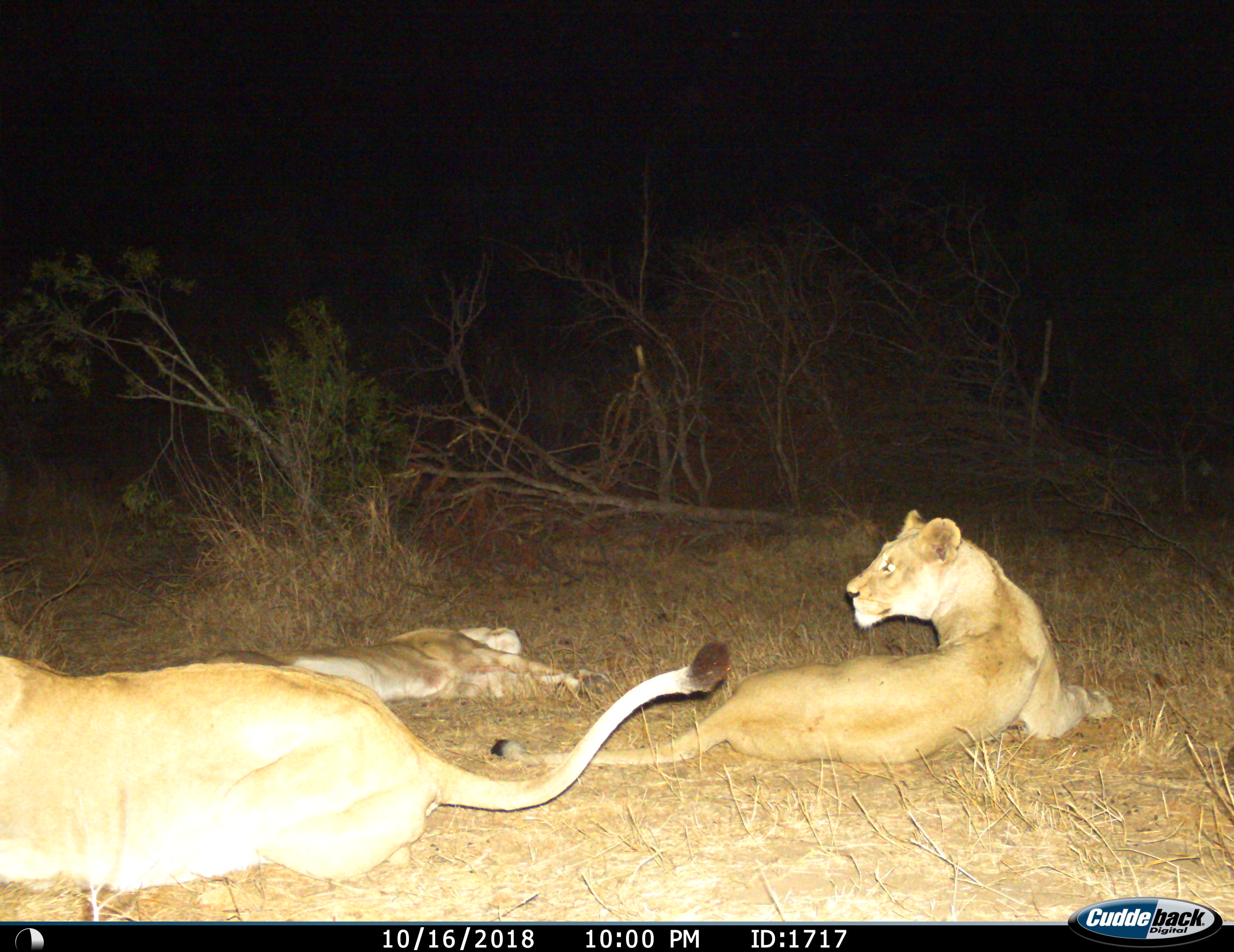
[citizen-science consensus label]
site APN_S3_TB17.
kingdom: Animalia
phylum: Chordata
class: Mammalia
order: Carnivora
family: Felidae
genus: Panthera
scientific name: Panthera leo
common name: lion female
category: lionfemale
Lionfemale (lion female) (Panthera leo), count 3. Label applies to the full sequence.